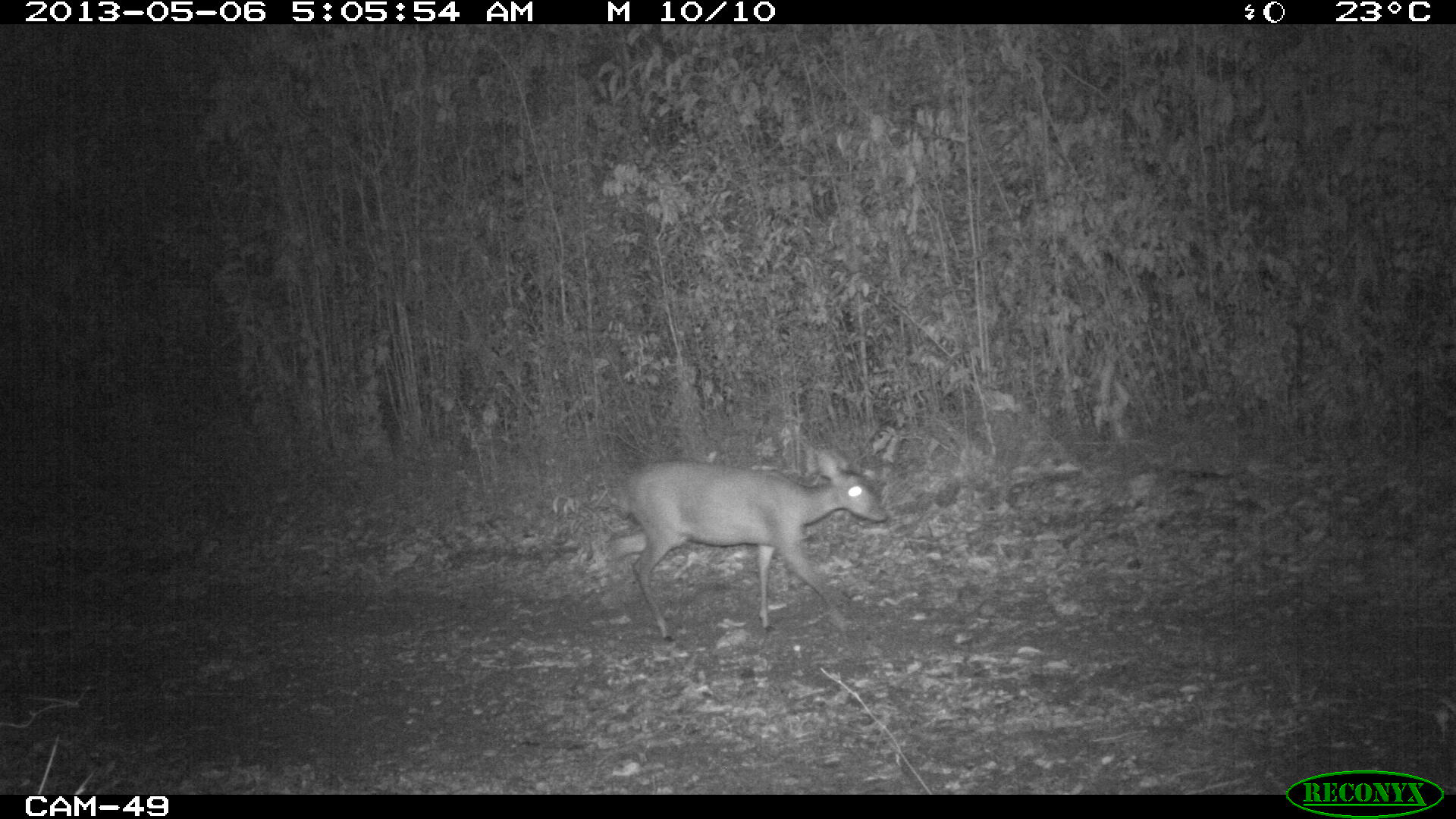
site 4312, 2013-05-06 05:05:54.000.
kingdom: Animalia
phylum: Chordata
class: Mammalia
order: Artiodactyla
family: Cervidae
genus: Odocoileus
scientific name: Odocoileus virginianus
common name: white-tailed deer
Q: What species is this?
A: Odocoileus virginianus (white-tailed deer).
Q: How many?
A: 1.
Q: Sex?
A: Female.